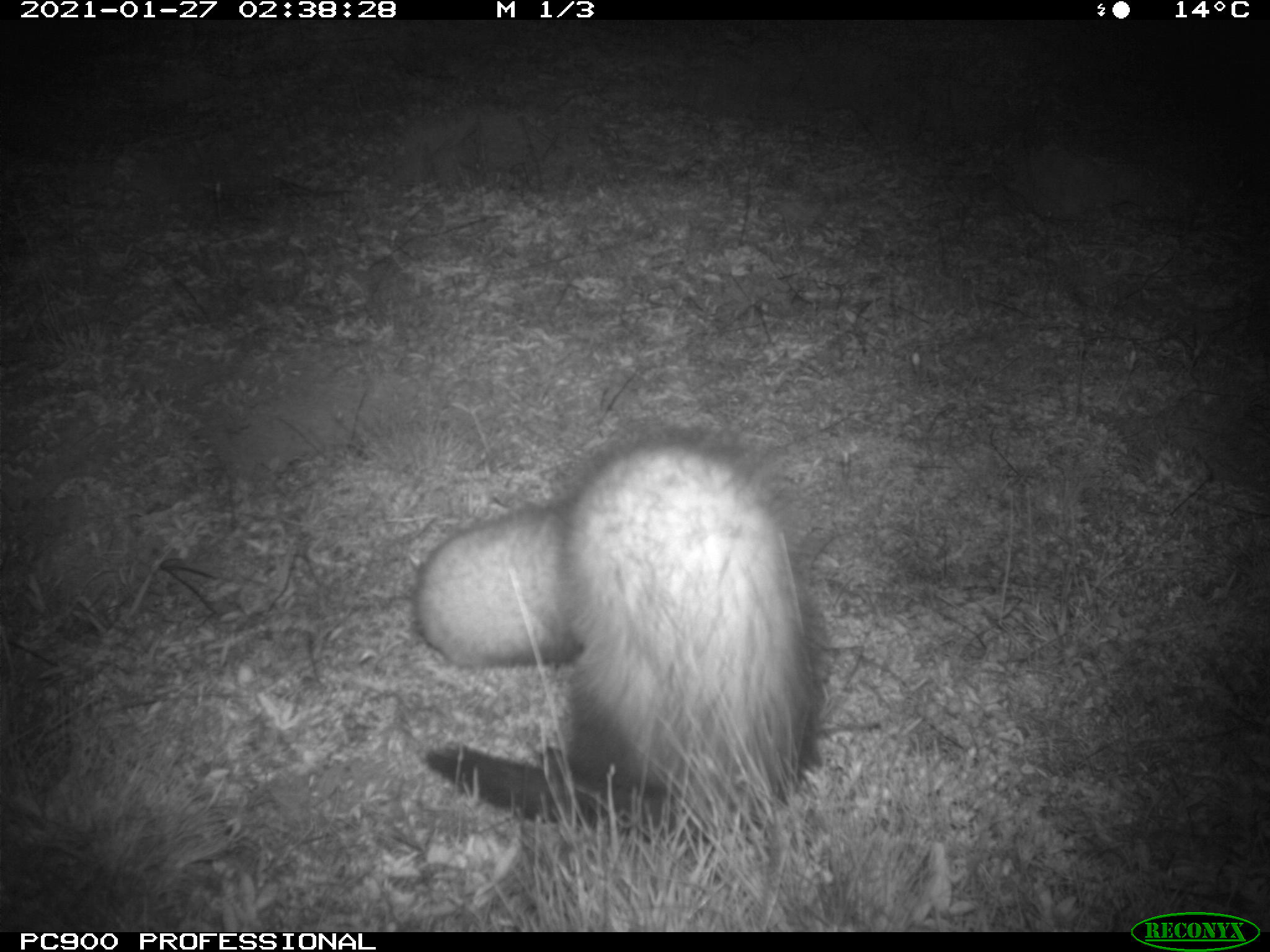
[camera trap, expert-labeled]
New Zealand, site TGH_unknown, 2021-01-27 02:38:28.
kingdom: Animalia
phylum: Chordata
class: Mammalia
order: Carnivora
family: Mustelidae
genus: Mustela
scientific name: Mustela furo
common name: ferret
Ferret (Mustela furo).